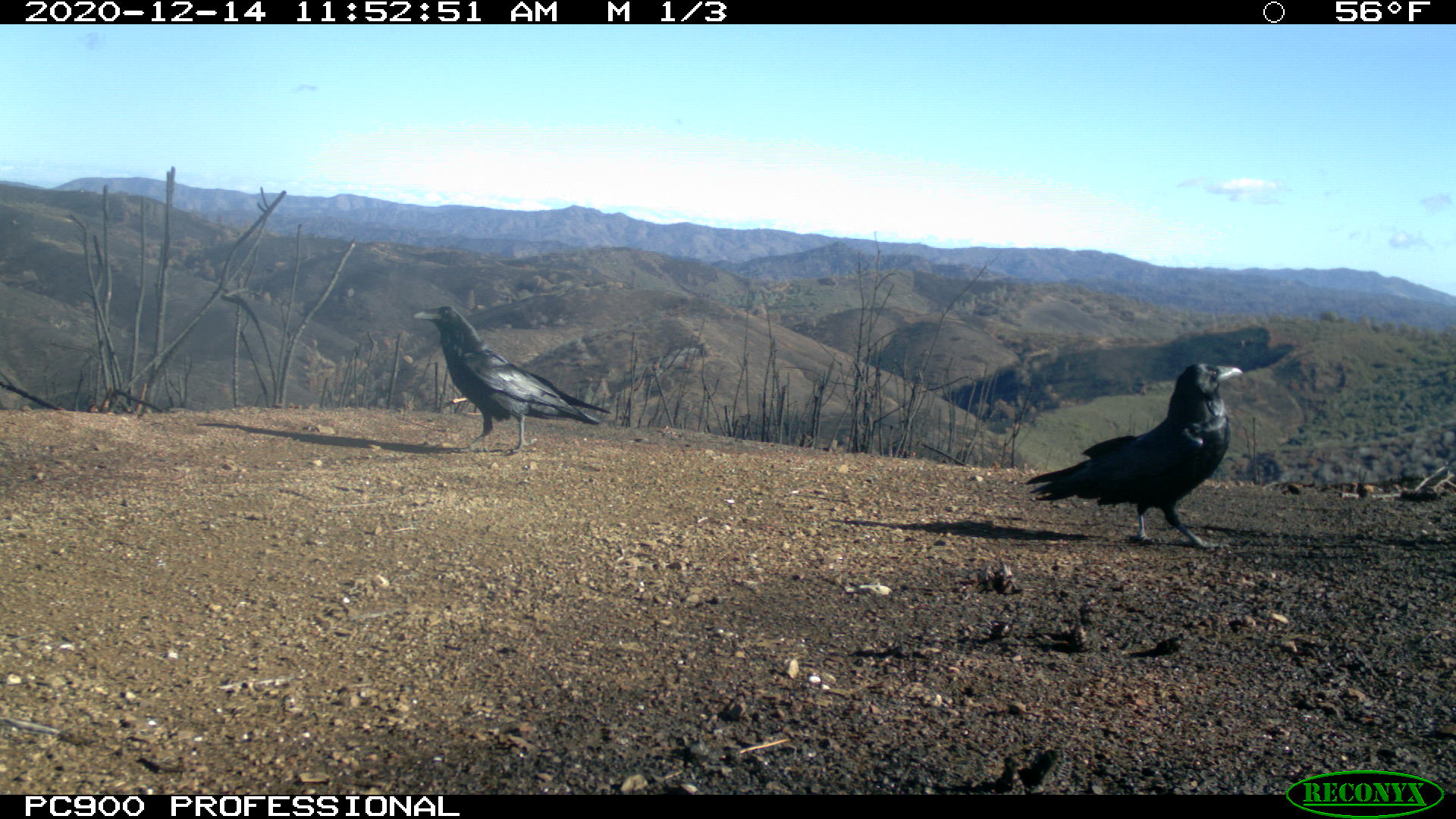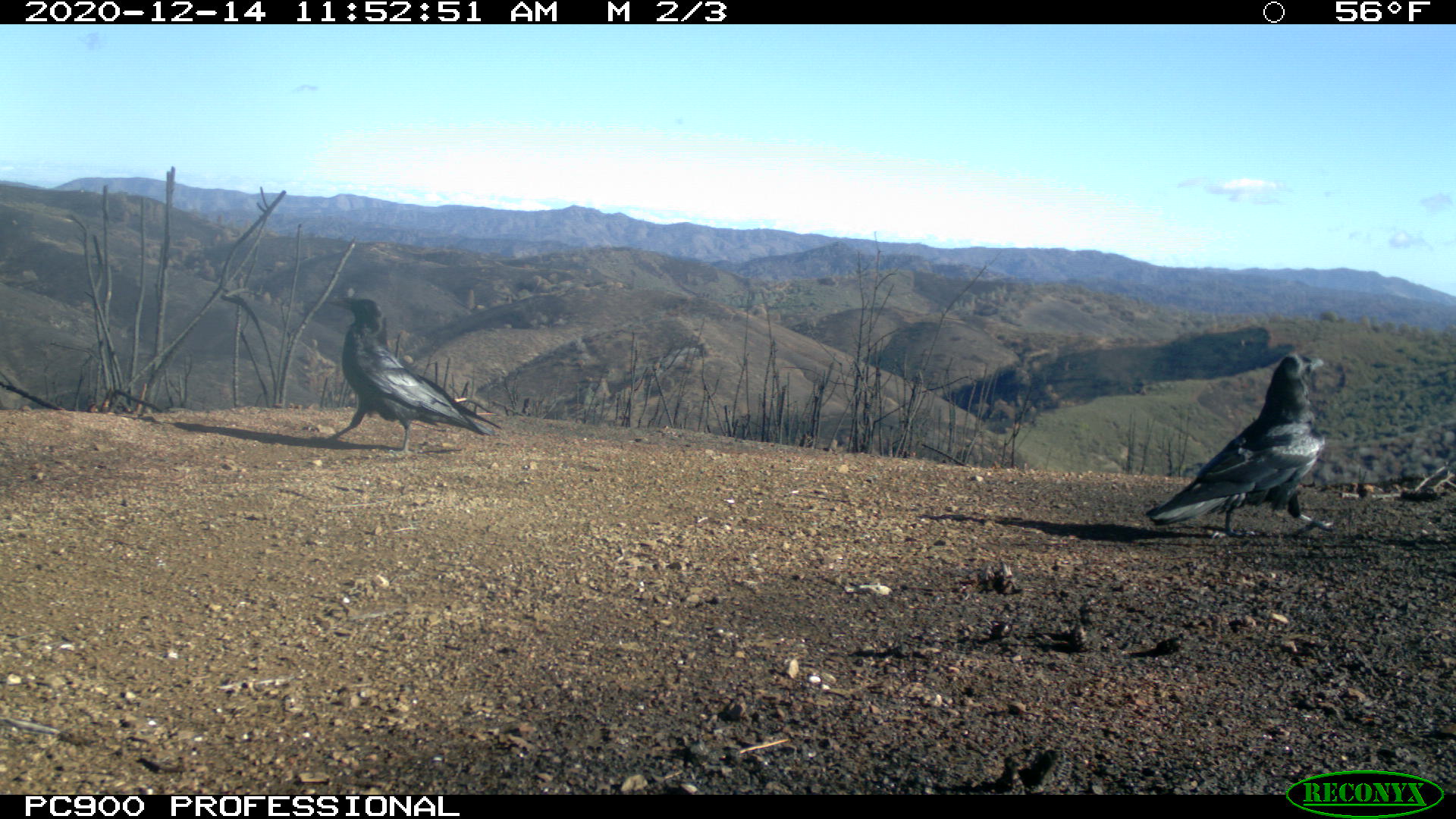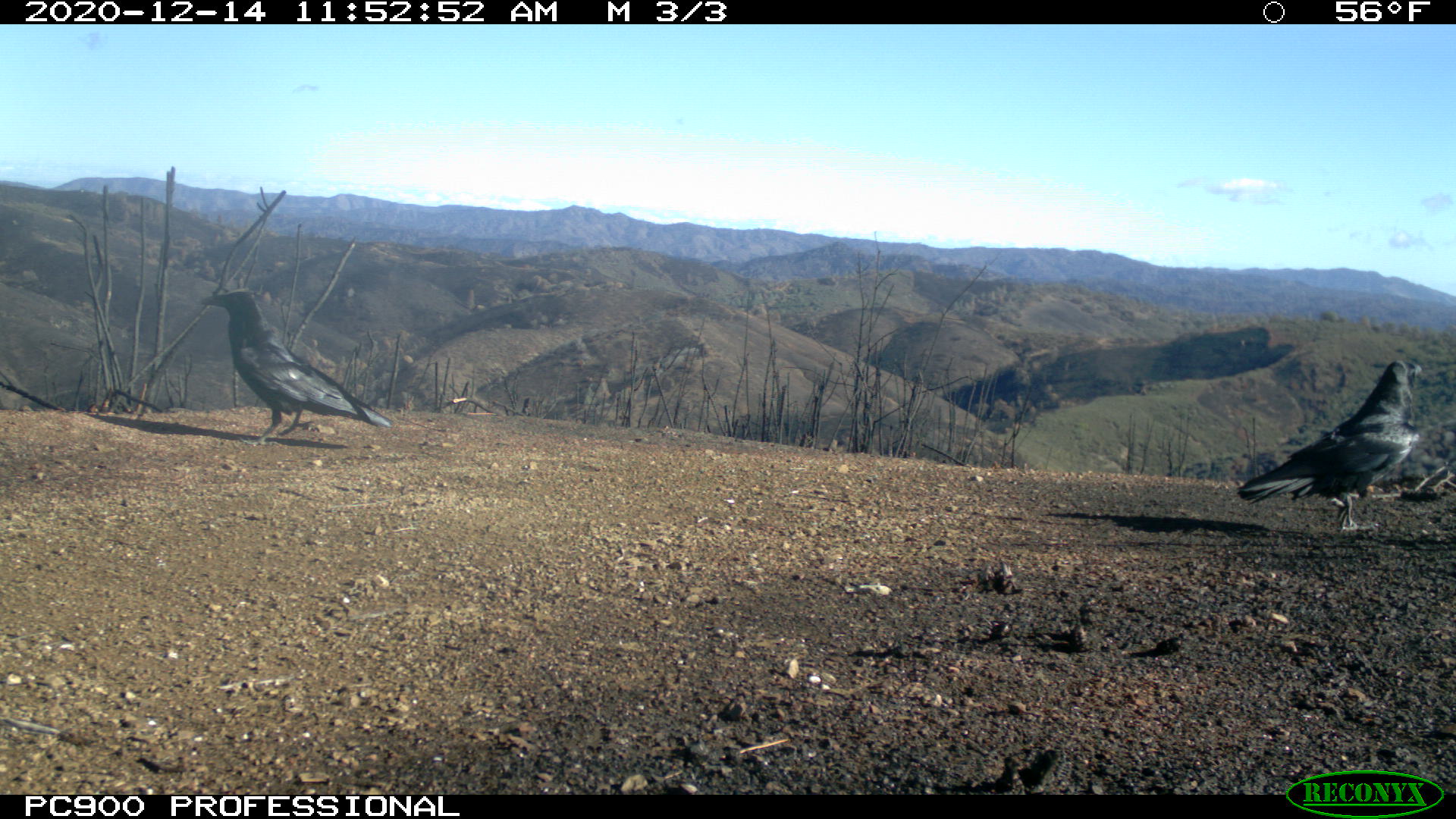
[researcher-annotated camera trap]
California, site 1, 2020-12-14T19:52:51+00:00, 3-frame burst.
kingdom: Animalia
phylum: Chordata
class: Aves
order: Passeriformes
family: Corvidae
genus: Corvus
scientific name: Corvus corax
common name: common raven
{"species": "common raven (Corvus corax)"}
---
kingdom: Animalia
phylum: Chordata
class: Aves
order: Passeriformes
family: Corvidae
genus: Corvus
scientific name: Corvus brachyrhynchos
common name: american crow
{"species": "american crow (Corvus brachyrhynchos)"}